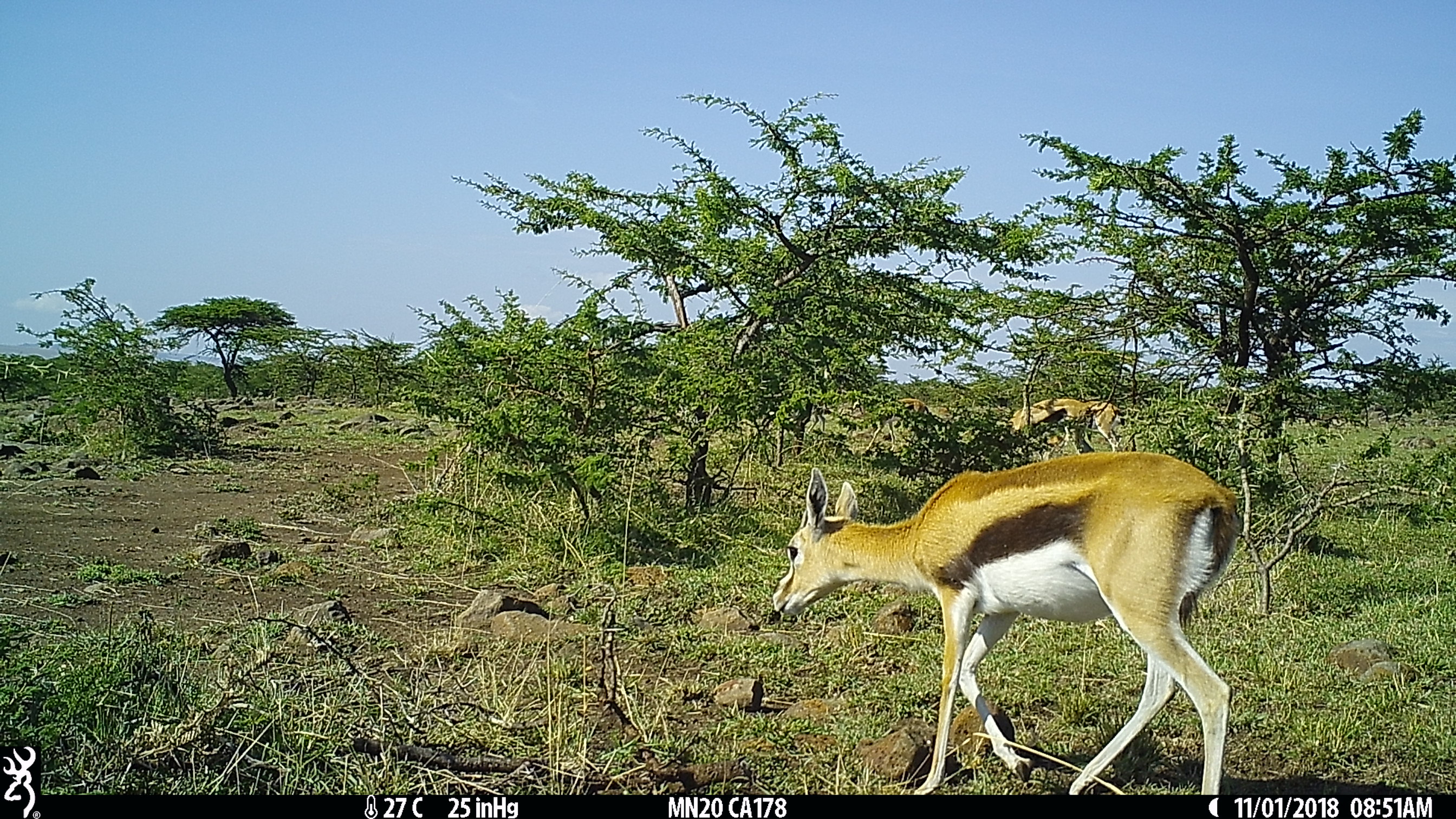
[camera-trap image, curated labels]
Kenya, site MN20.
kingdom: Animalia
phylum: Chordata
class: Mammalia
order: Artiodactyla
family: Bovidae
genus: Eudorcas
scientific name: Eudorcas thomsonii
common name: thomon's gazelle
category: gazelle thomsons